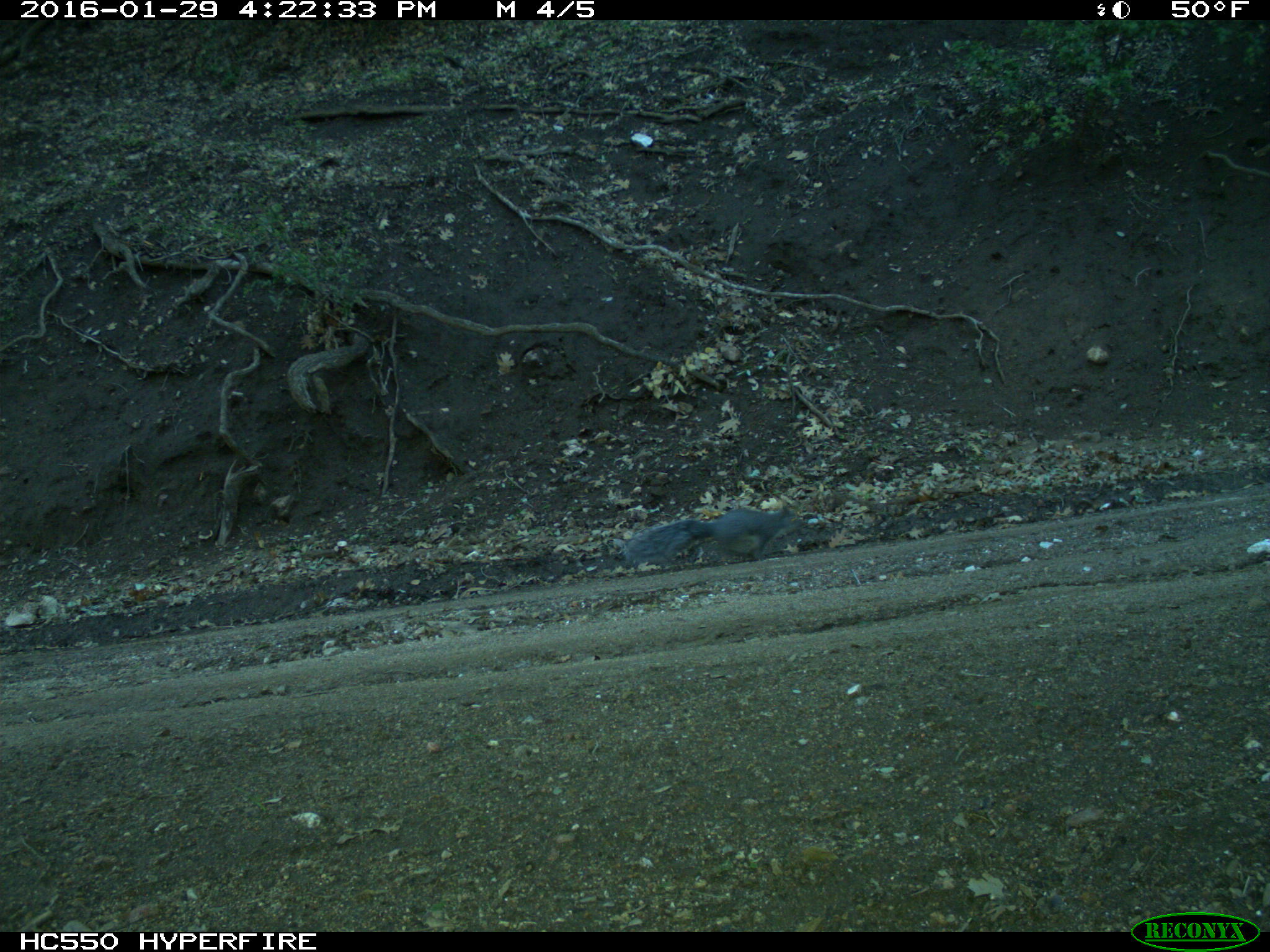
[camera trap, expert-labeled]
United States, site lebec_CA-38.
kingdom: Animalia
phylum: Chordata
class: Mammalia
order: Rodentia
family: Sciuridae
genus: Sciurus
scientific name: Sciurus carolinensis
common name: eastern gray squirrel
Sciurus carolinensis (eastern gray squirrel).